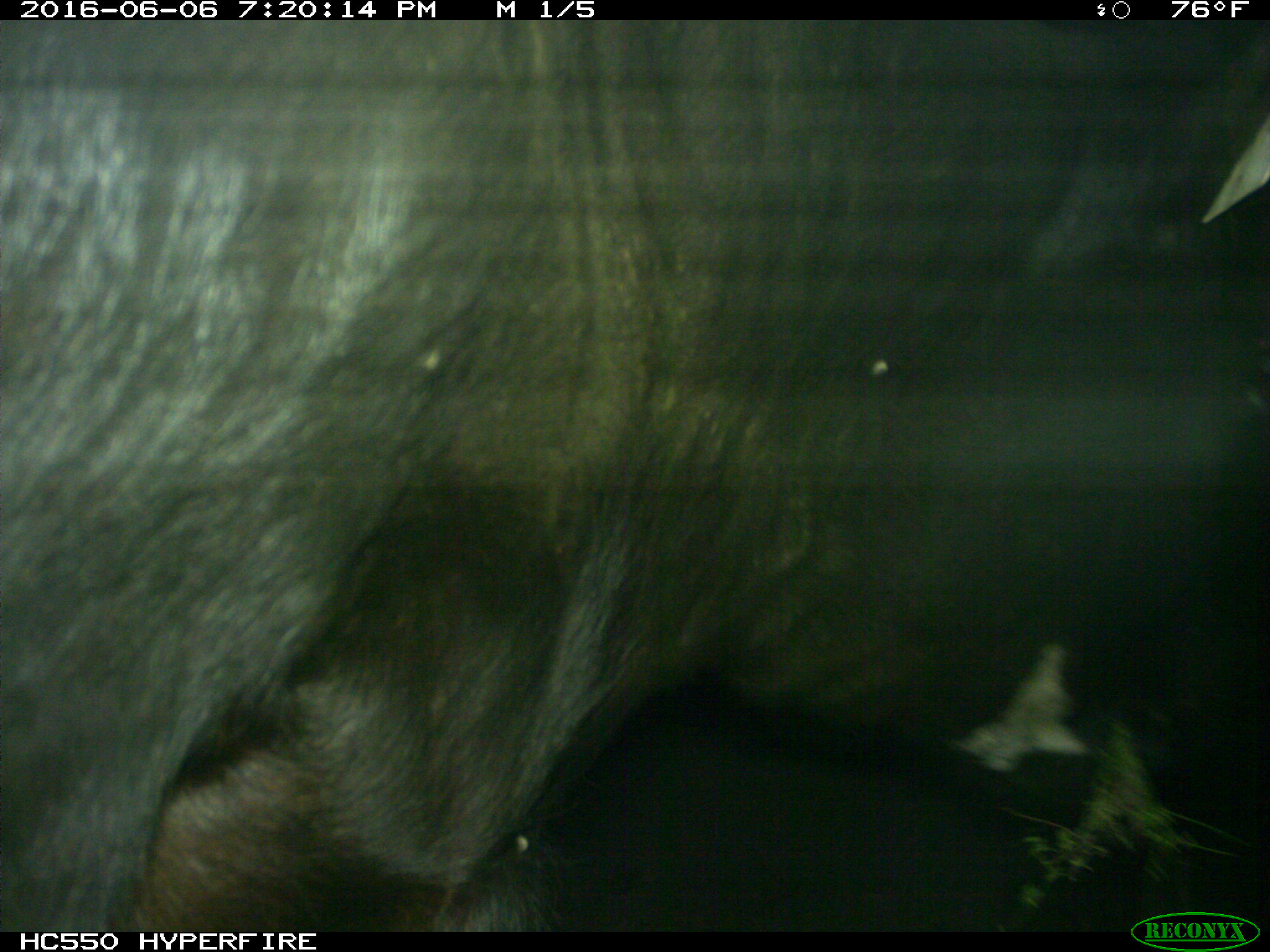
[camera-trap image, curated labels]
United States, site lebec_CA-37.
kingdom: Animalia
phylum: Chordata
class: Mammalia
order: Artiodactyla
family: Bovidae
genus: Bos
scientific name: Bos taurus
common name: domestic cow